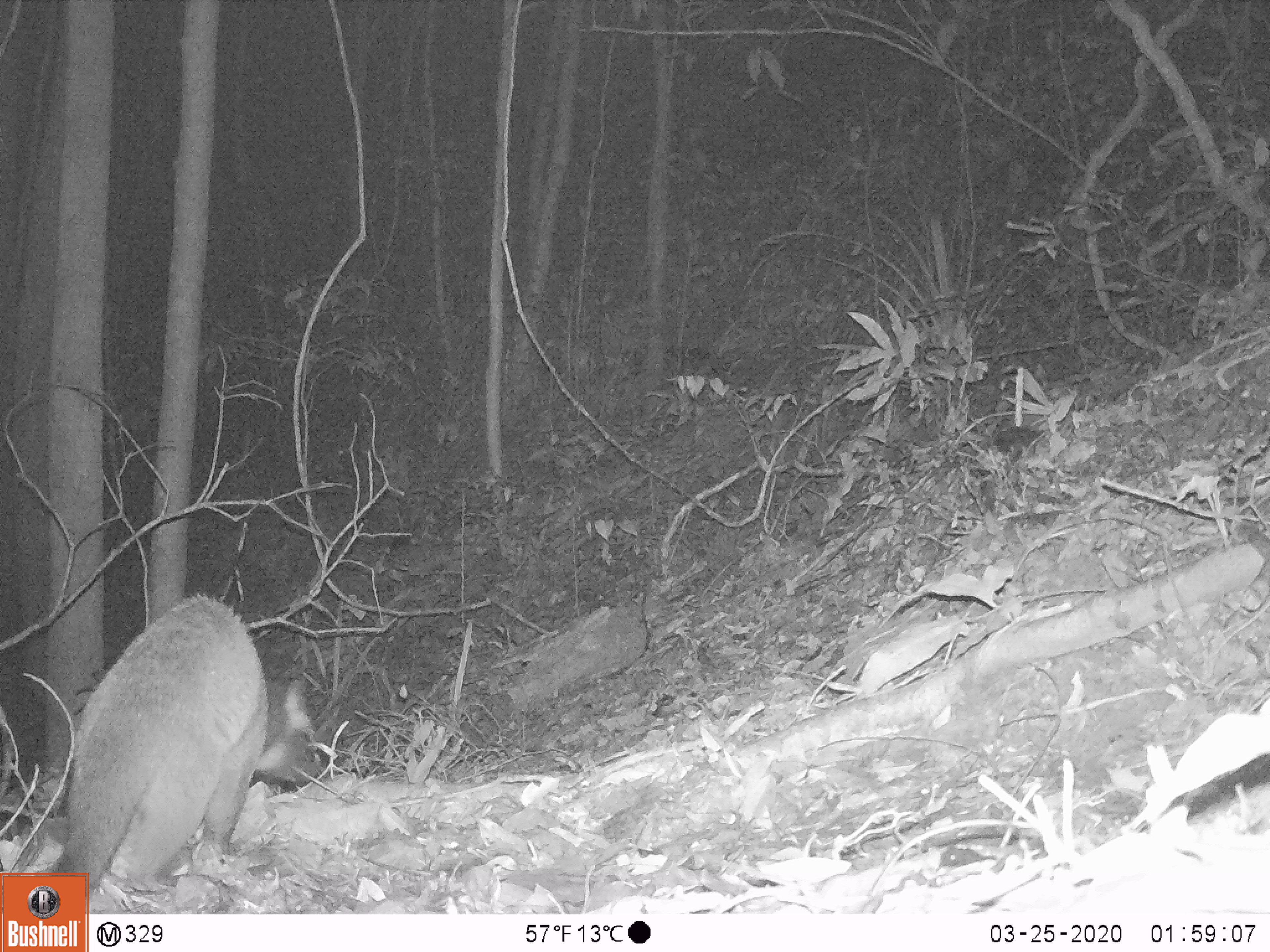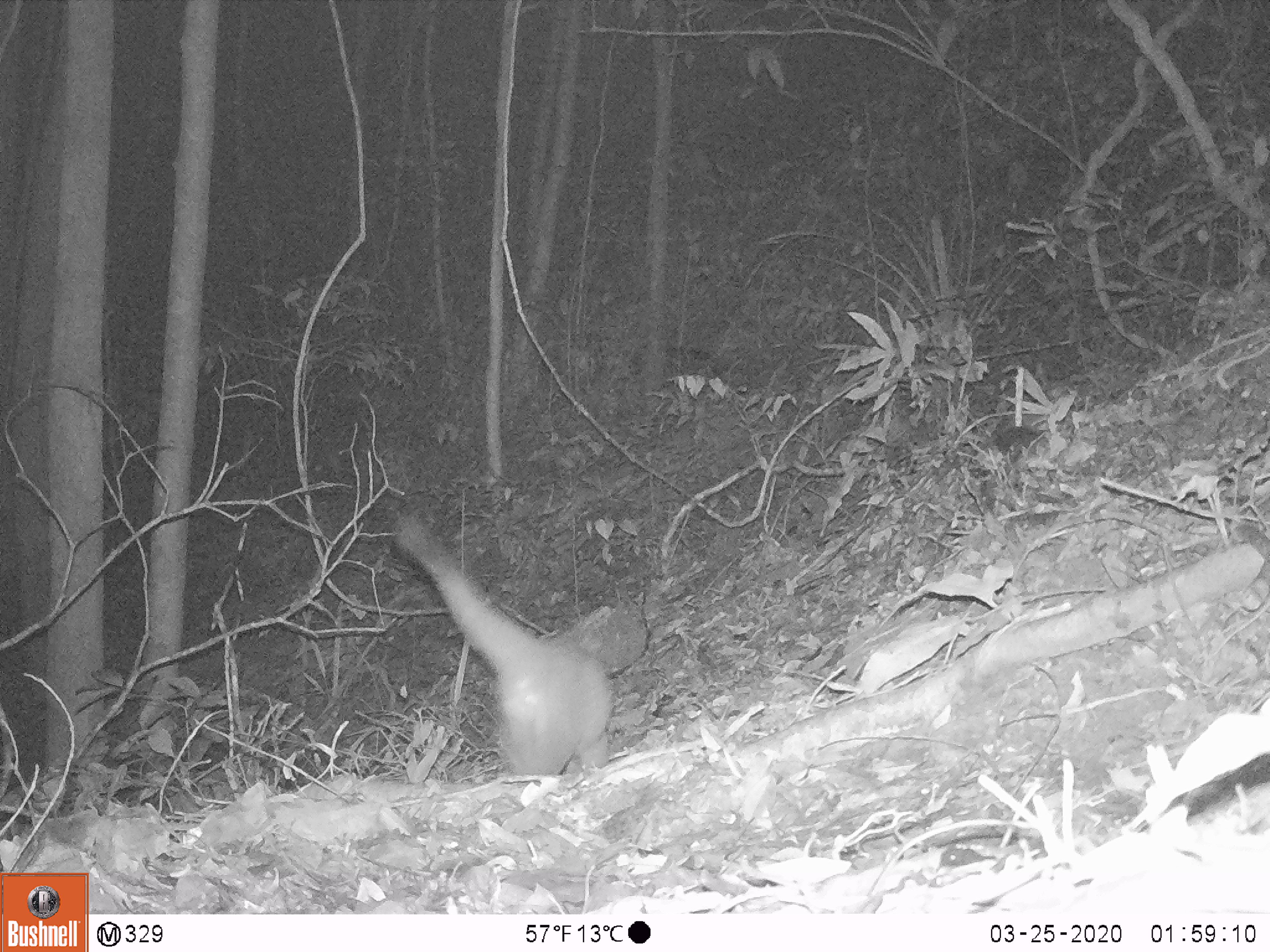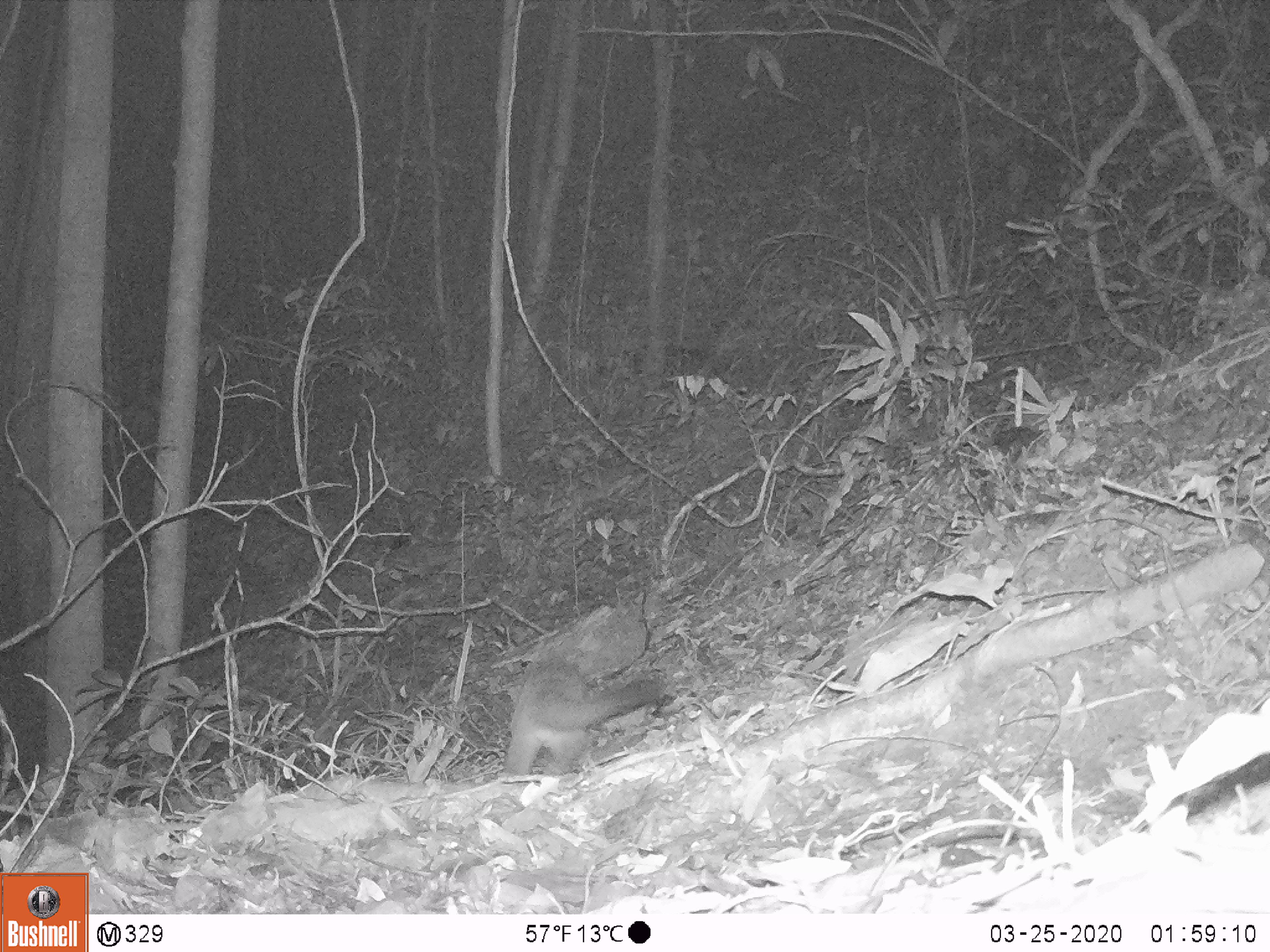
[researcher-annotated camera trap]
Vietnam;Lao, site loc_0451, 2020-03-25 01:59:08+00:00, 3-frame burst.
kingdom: Animalia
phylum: Chordata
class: Mammalia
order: Carnivora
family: Viverridae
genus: Paguma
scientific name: Paguma larvata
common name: masked palm civet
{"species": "masked palm civet (Paguma larvata)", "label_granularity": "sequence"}